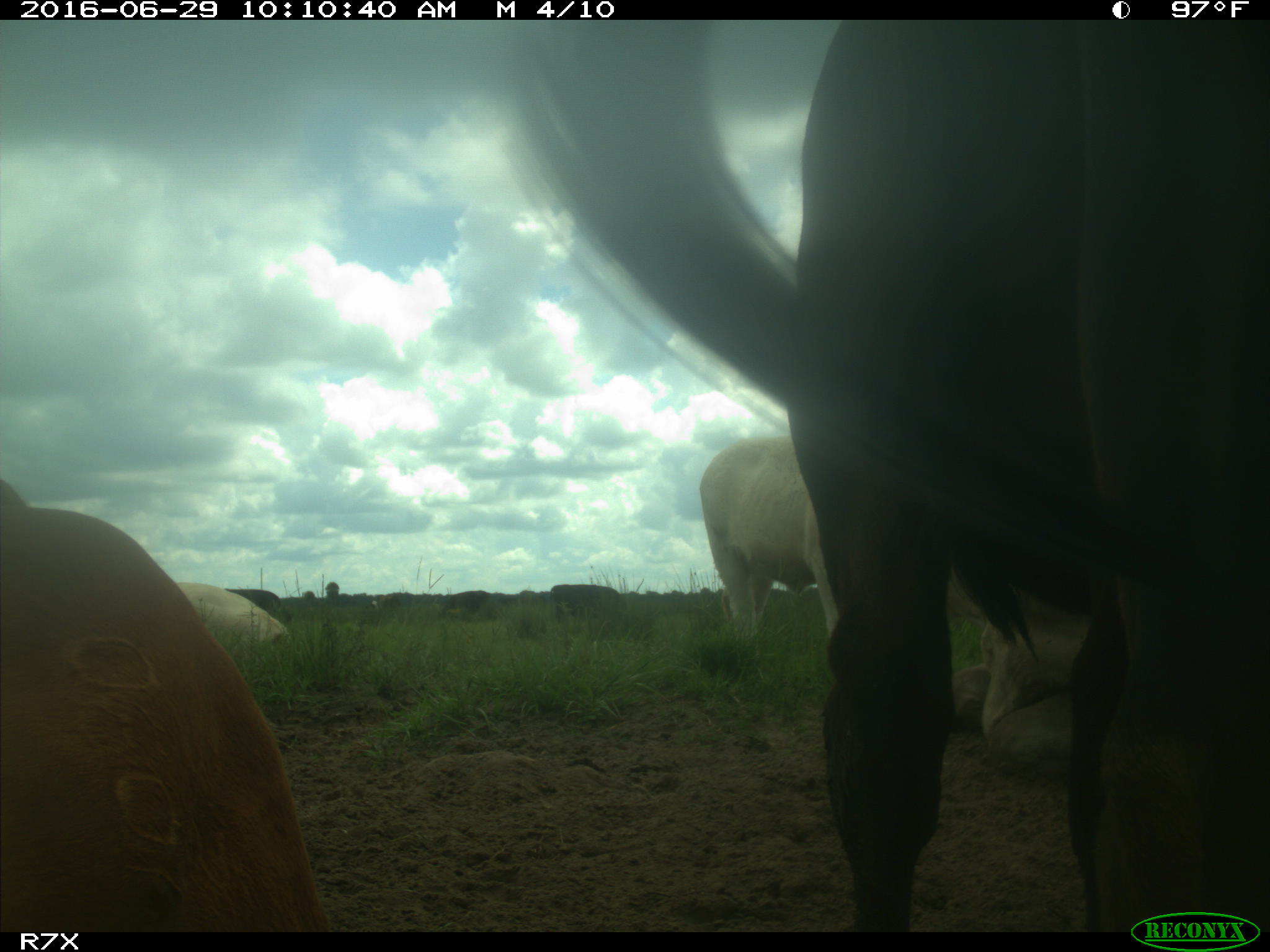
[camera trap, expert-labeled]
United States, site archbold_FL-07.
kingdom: Animalia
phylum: Chordata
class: Mammalia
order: Artiodactyla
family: Bovidae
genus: Bos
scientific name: Bos taurus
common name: domestic cow